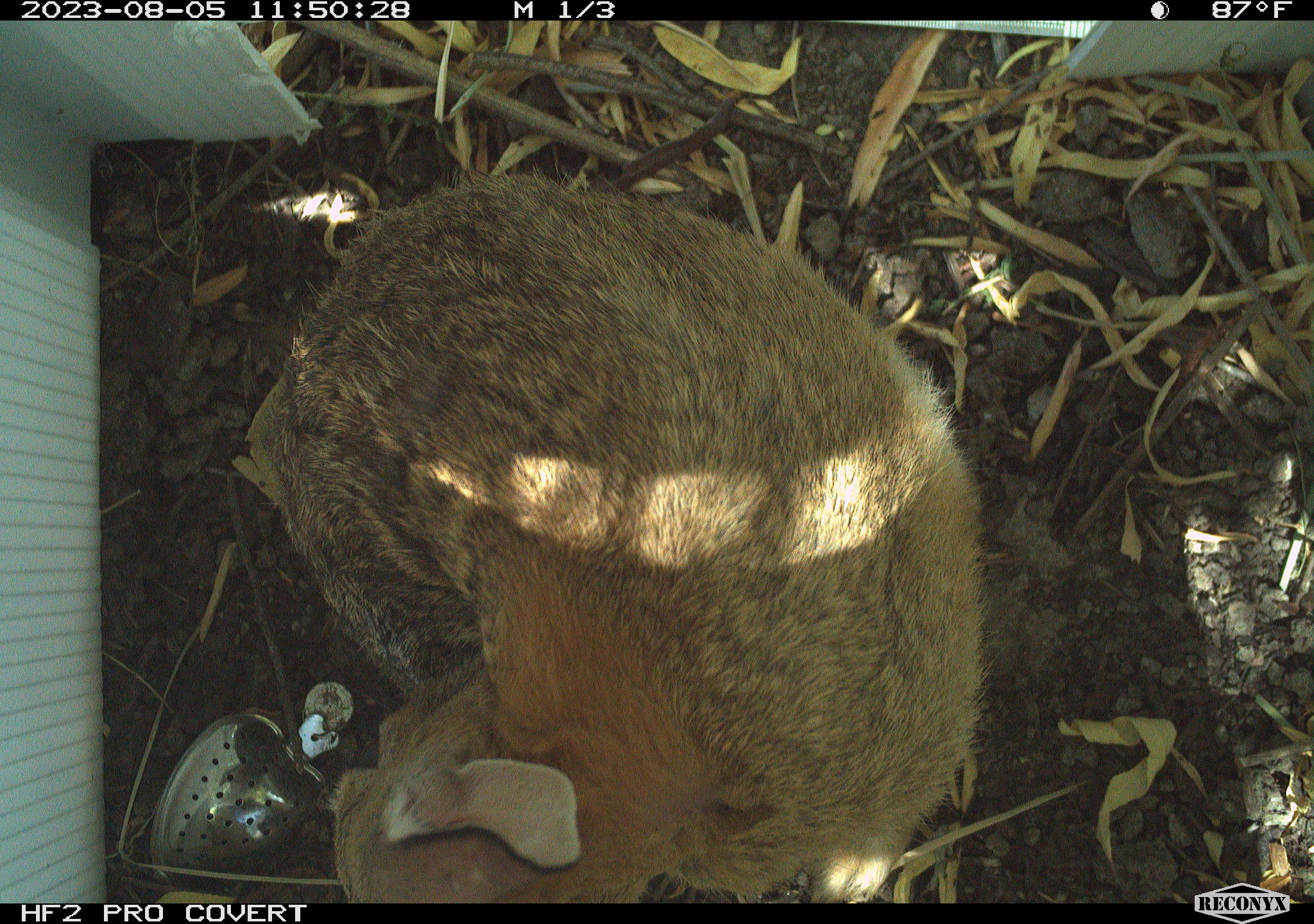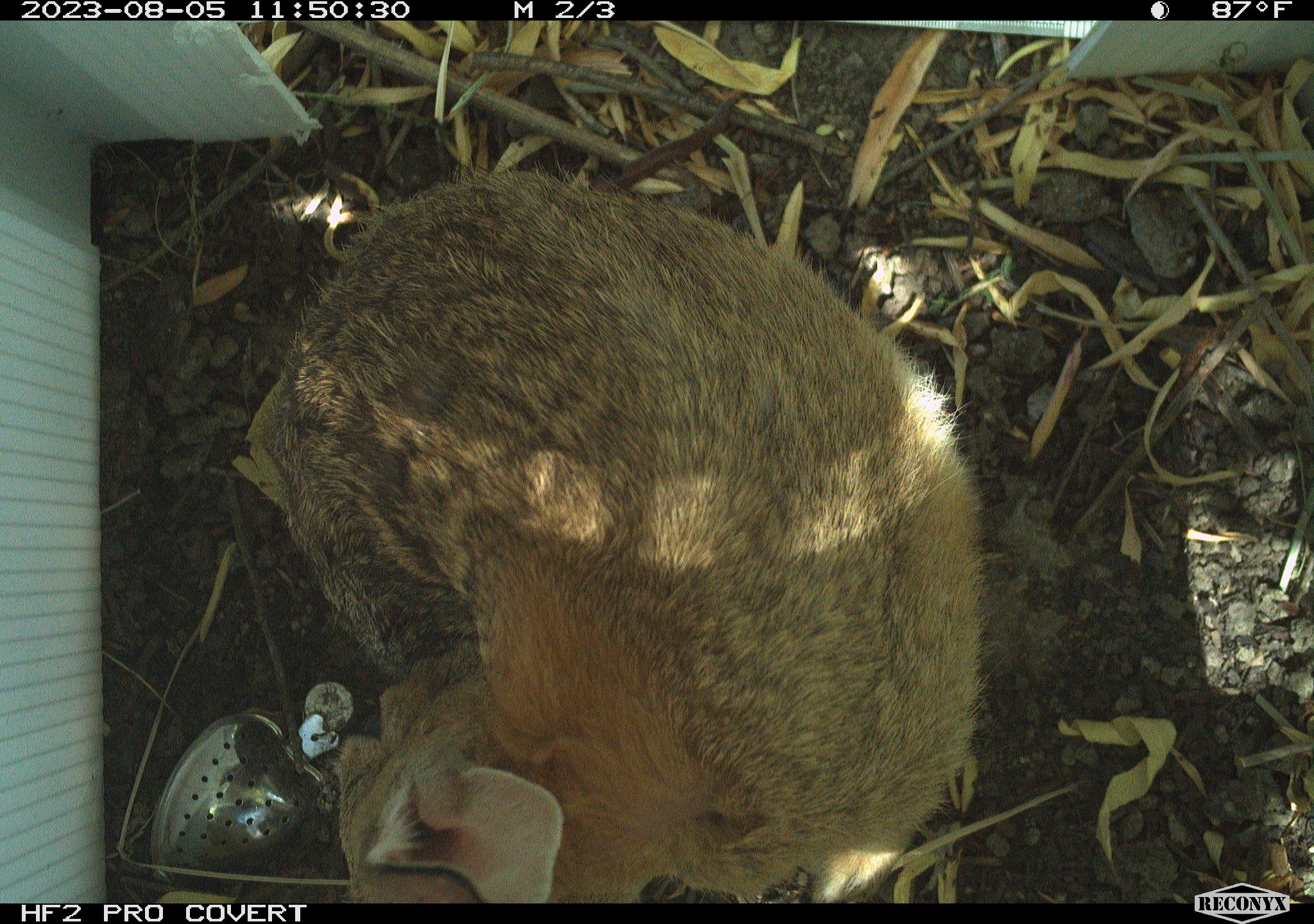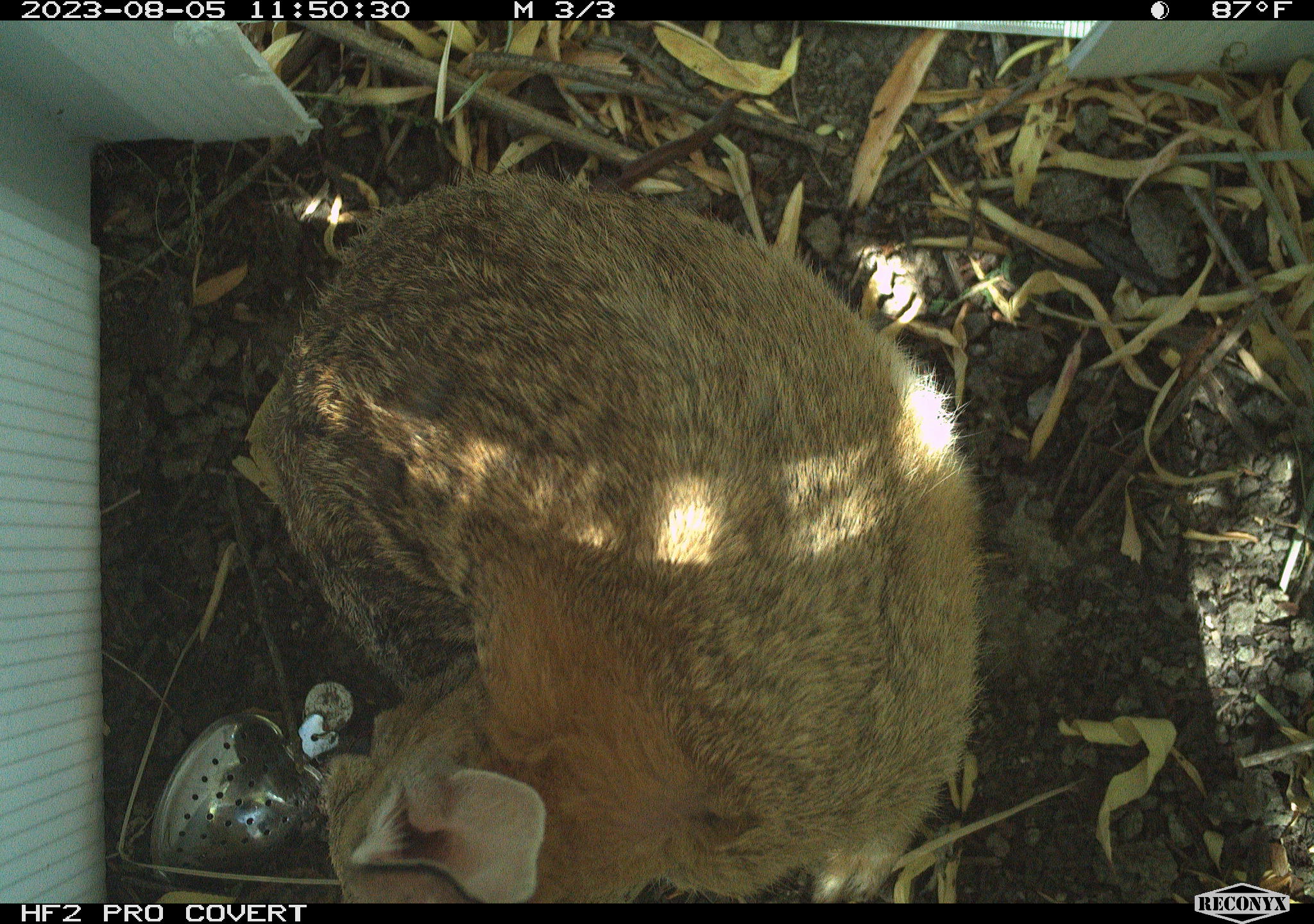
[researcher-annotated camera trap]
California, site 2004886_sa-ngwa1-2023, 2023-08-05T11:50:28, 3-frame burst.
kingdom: Animalia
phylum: Chordata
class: Mammalia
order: Lagomorpha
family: Leporidae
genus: Sylvilagus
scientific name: Sylvilagus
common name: cottontail rabbits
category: sylvilagus species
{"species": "sylvilagus species (cottontail rabbits) (Sylvilagus)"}